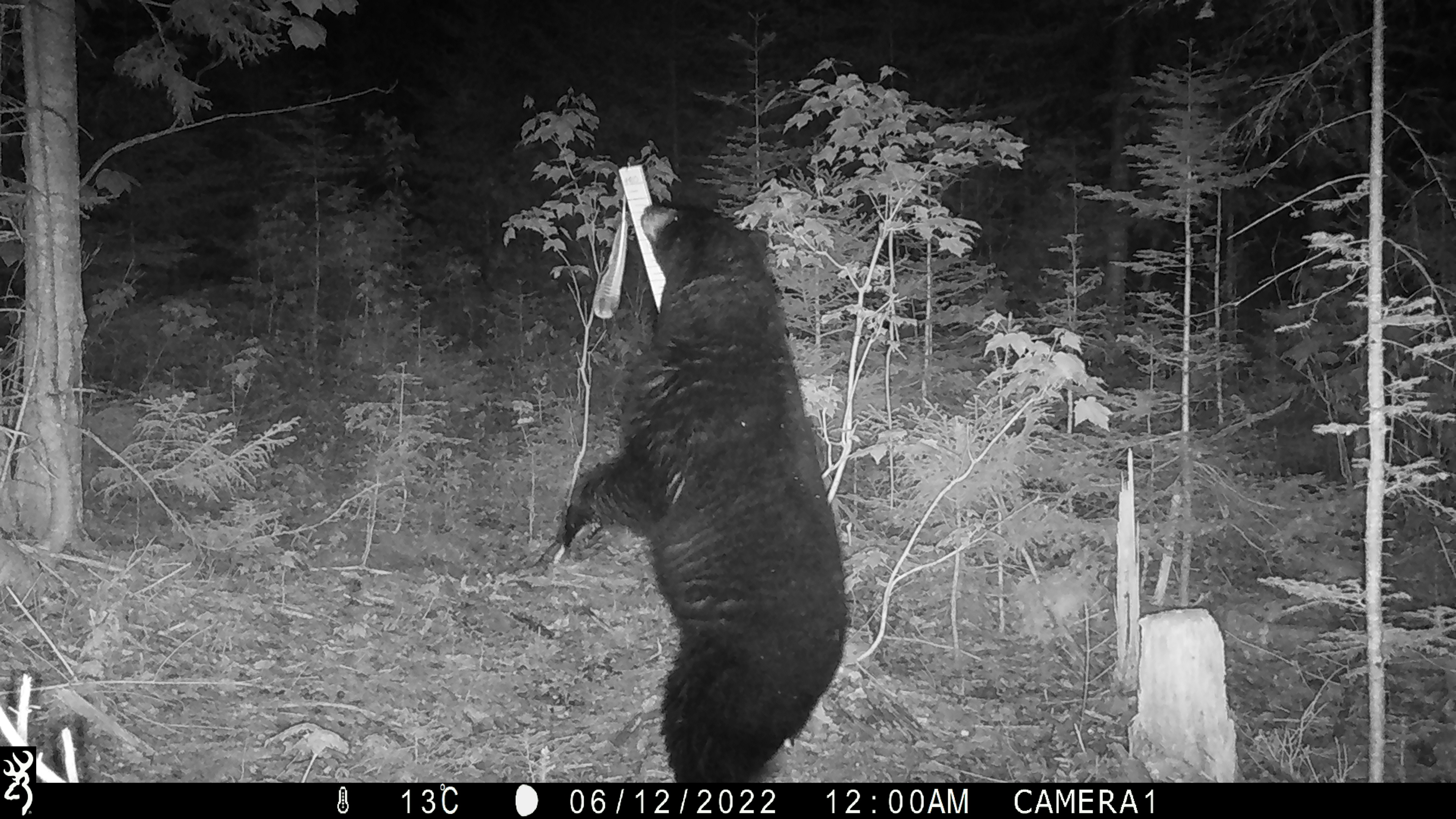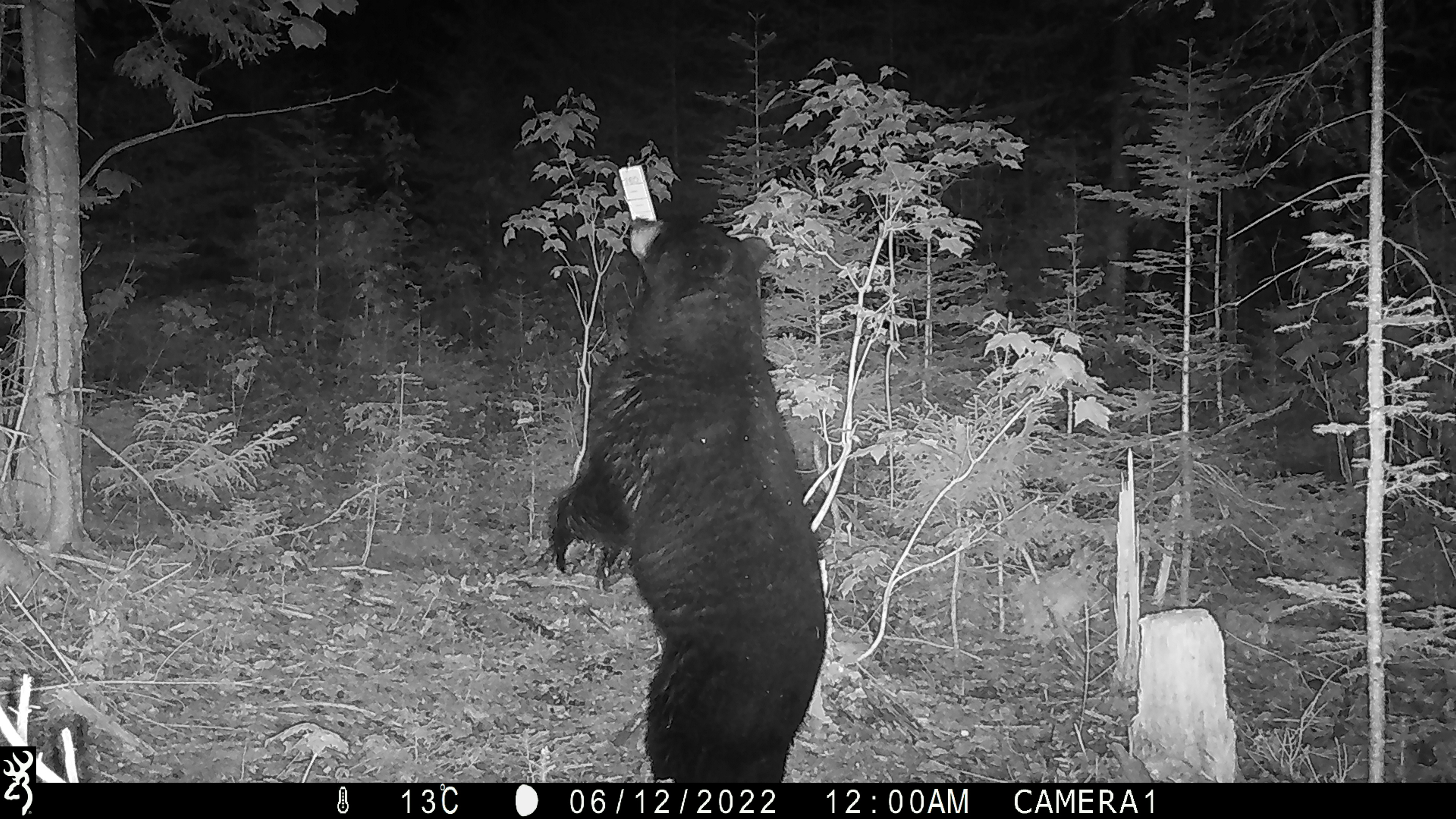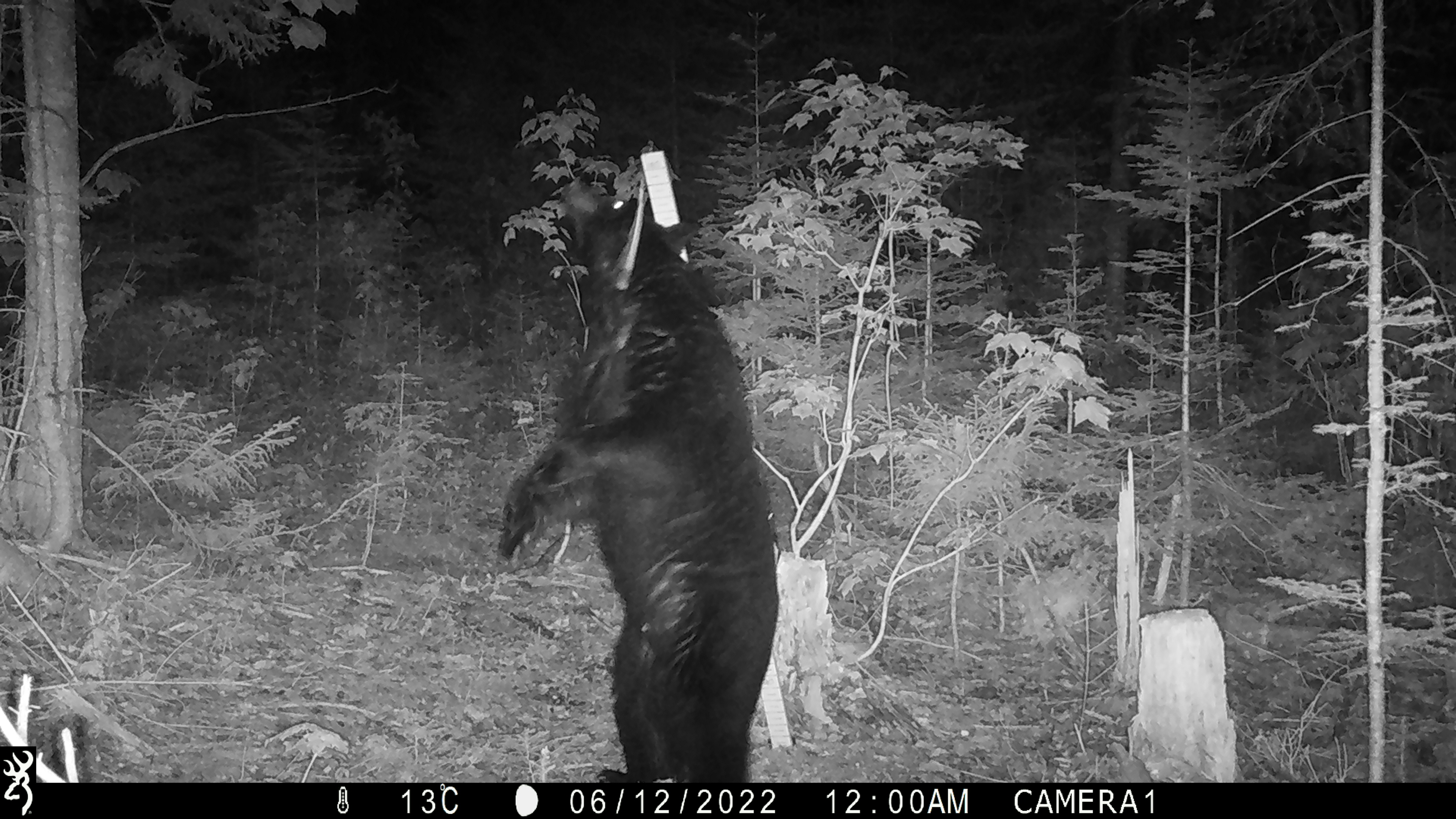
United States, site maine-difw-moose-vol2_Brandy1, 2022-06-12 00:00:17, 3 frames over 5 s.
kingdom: Animalia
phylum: Chordata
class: Mammalia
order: Carnivora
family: Ursidae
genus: Ursus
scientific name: Ursus americanus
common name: black bear